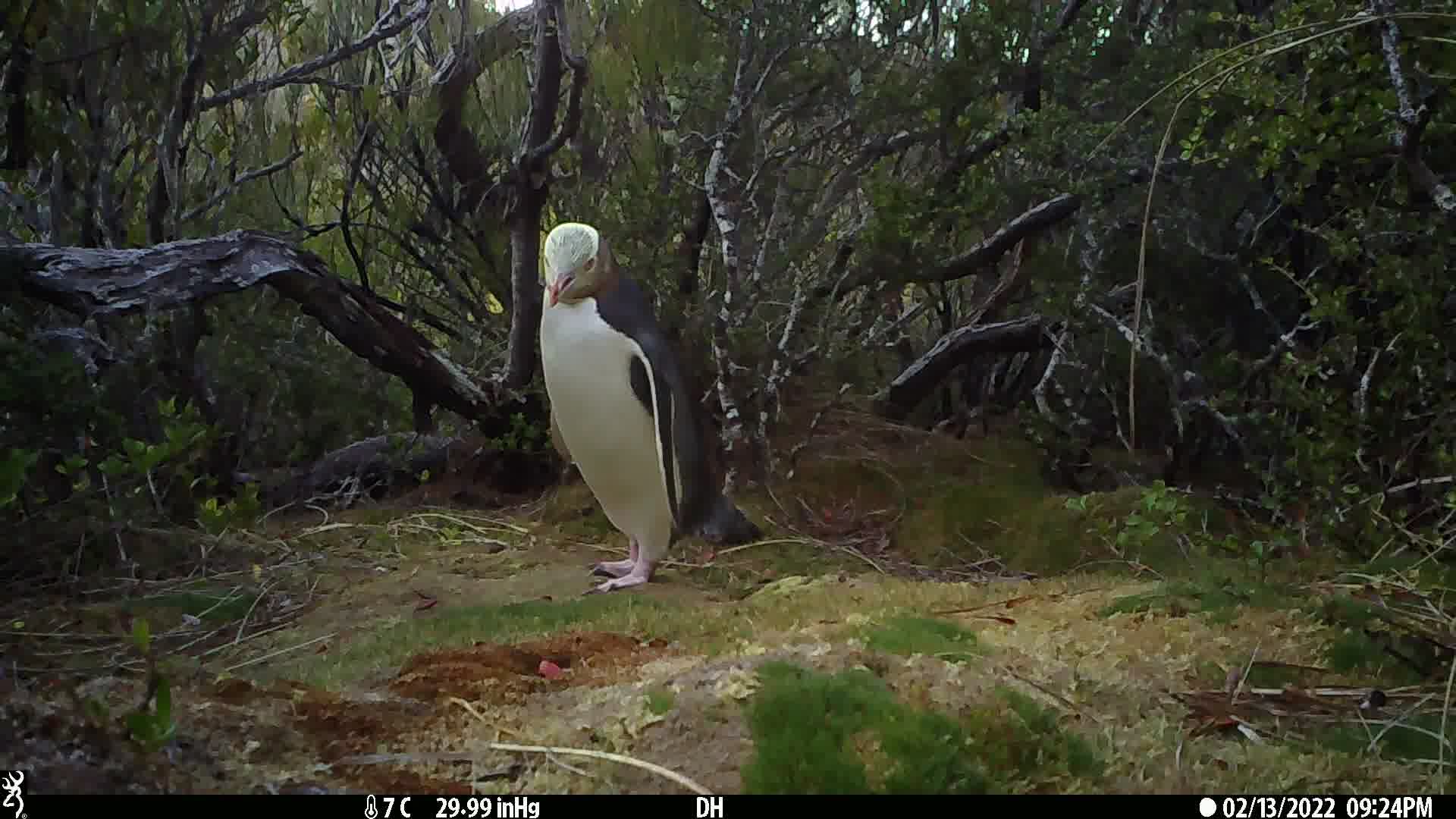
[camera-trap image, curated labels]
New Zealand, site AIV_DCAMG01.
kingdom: Animalia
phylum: Chordata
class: Aves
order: Sphenisciformes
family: Spheniscidae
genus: Megadyptes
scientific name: Megadyptes antipodes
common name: yellow-eyed penguin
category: yellow eyed penguin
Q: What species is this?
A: Yellow eyed penguin (yellow-eyed penguin) (Megadyptes antipodes).